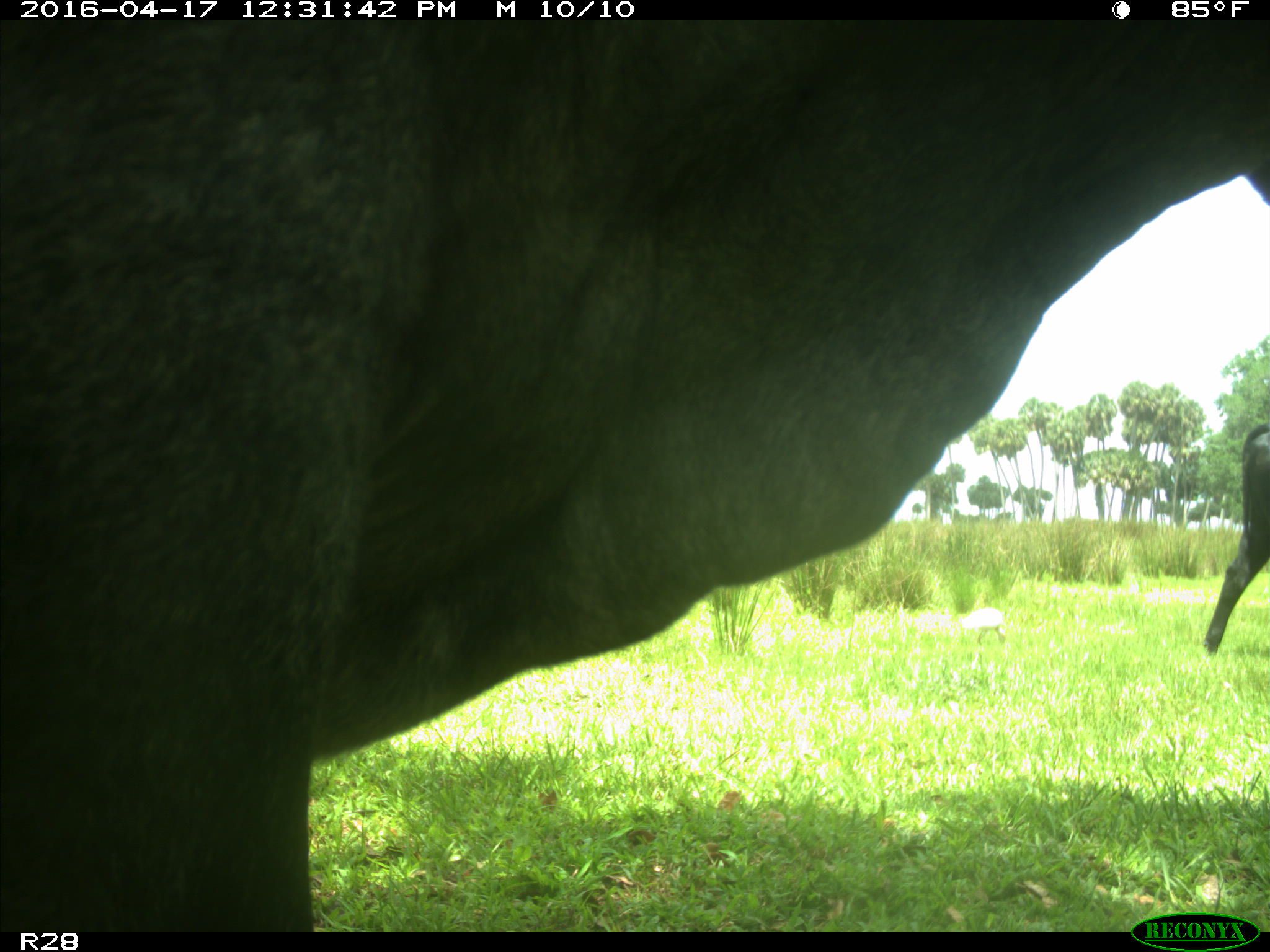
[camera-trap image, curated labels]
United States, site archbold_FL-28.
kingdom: Animalia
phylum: Chordata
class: Mammalia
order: Artiodactyla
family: Bovidae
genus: Bos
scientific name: Bos taurus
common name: domestic cow